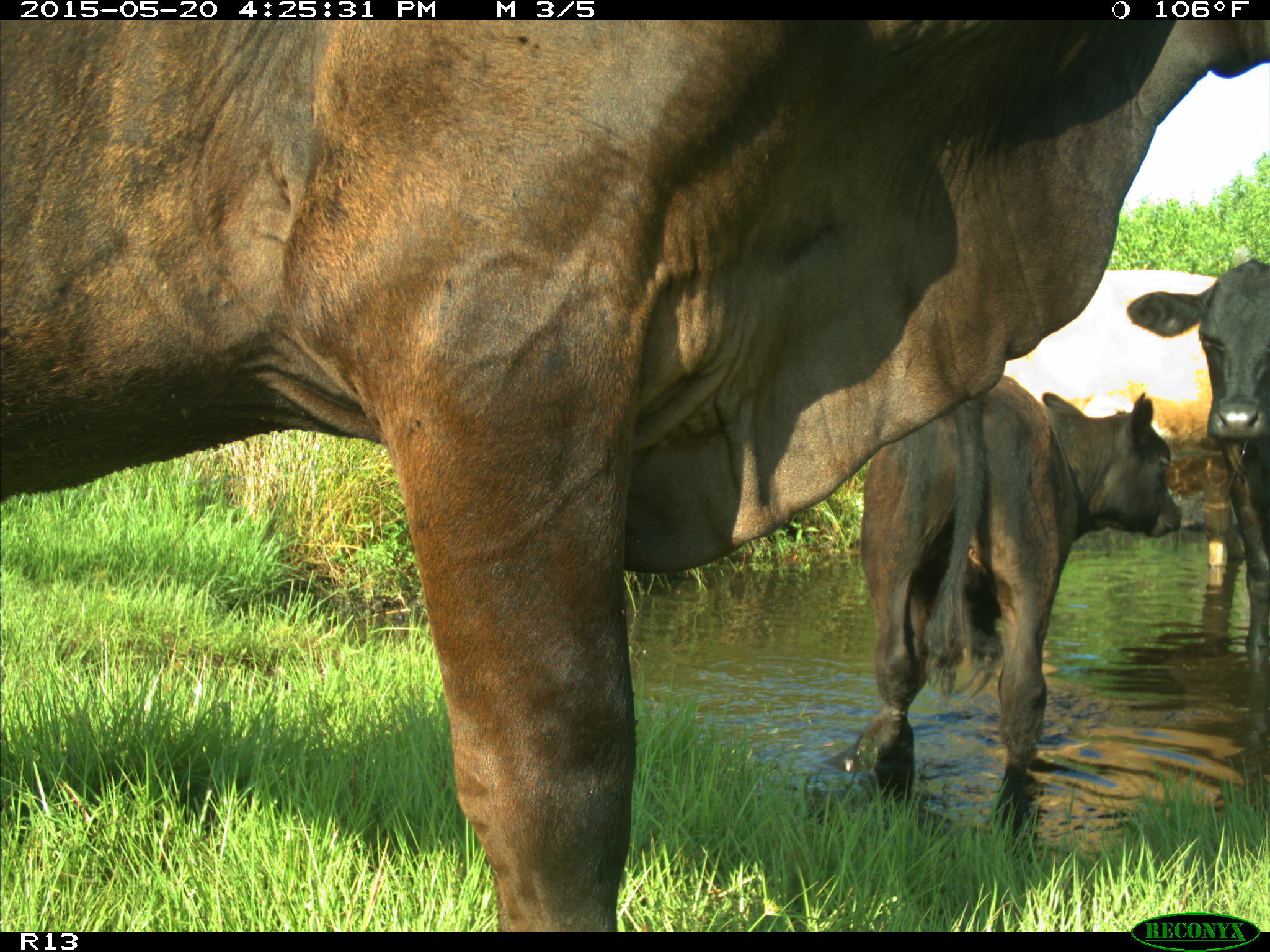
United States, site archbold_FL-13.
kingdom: Animalia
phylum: Chordata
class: Mammalia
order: Artiodactyla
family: Bovidae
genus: Bos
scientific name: Bos taurus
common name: domestic cow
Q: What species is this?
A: Bos taurus (domestic cow).